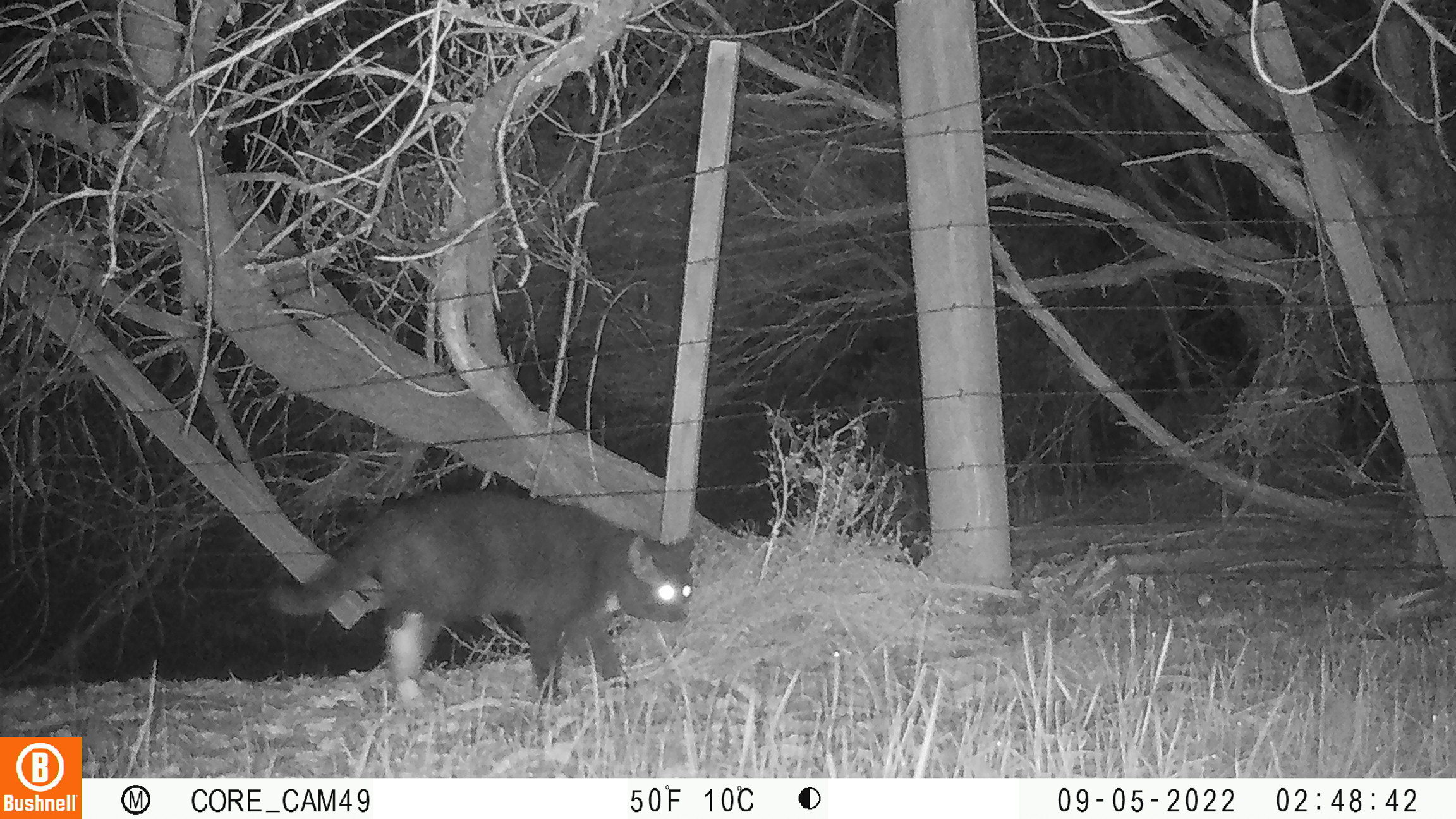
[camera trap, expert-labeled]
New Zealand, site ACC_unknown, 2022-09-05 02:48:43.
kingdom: Animalia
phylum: Chordata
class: Mammalia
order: Carnivora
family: Felidae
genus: Felis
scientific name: Felis catus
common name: domestic cat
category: cat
Cat (domestic cat) (Felis catus).